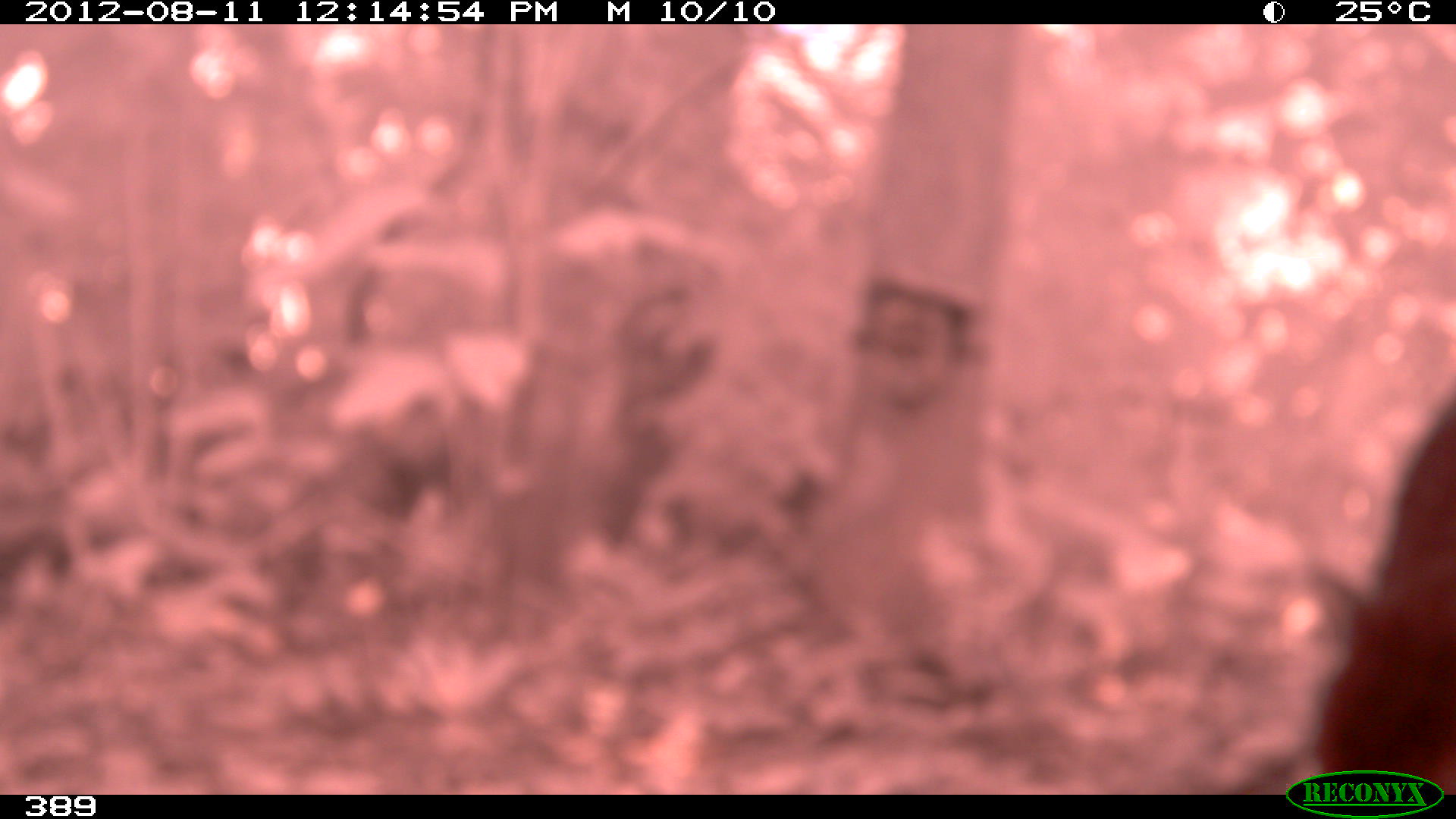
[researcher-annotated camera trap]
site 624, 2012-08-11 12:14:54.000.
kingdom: Animalia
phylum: Chordata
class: Mammalia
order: Artiodactyla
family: Tayassuidae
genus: Tayassu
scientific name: Tayassu pecari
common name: white-lipped peccary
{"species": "Tayassu pecari (white-lipped peccary)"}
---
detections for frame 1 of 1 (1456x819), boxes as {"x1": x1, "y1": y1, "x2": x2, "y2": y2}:
tayassu pecari: {"x1": 1302, "y1": 387, "x2": 1456, "y2": 795}